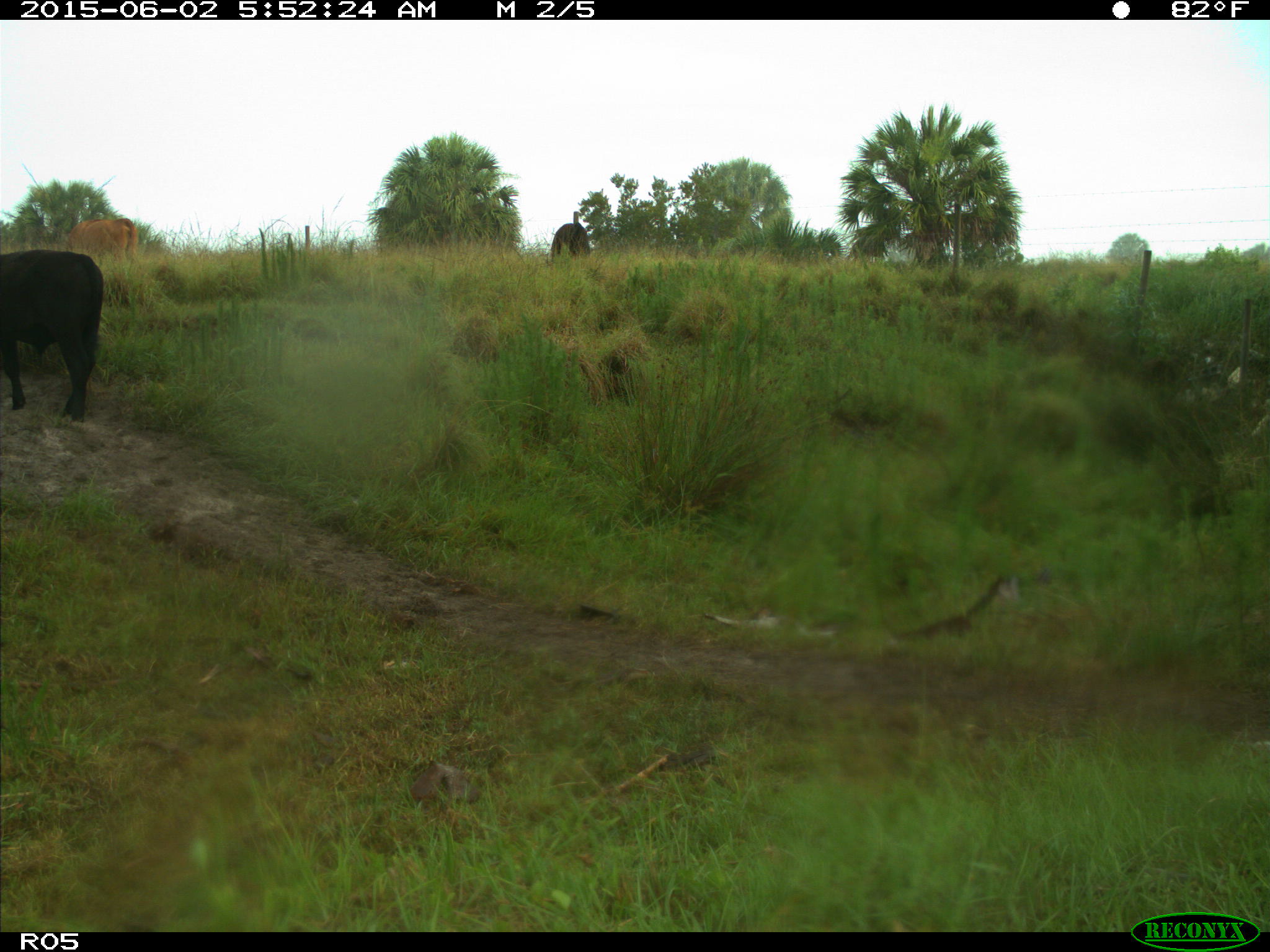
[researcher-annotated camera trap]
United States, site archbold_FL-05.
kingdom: Animalia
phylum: Chordata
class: Mammalia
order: Artiodactyla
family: Bovidae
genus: Bos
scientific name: Bos taurus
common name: domestic cow